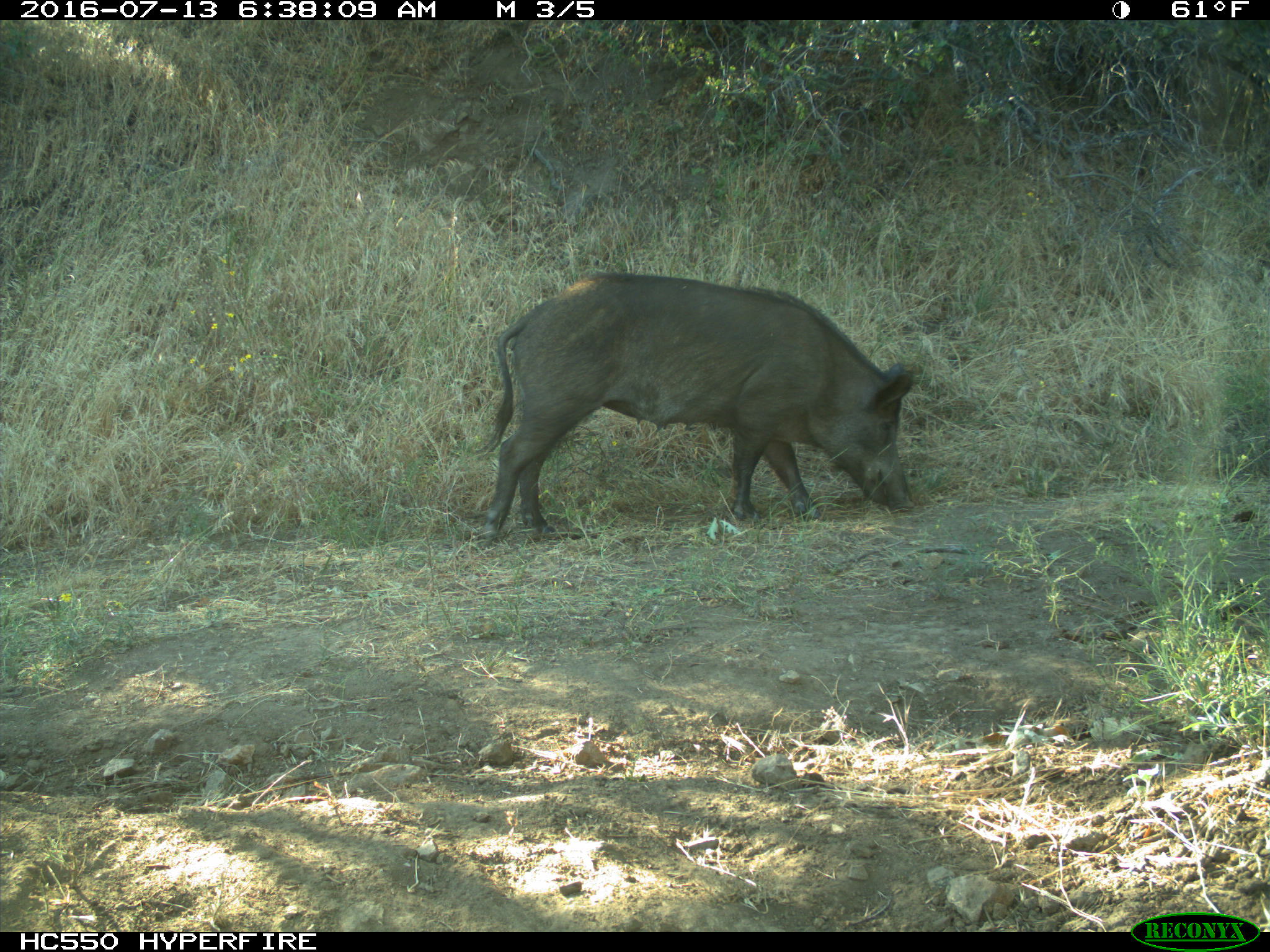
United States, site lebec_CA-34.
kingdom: Animalia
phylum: Chordata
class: Mammalia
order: Artiodactyla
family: Suidae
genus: Sus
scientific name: Sus scrofa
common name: wild boar